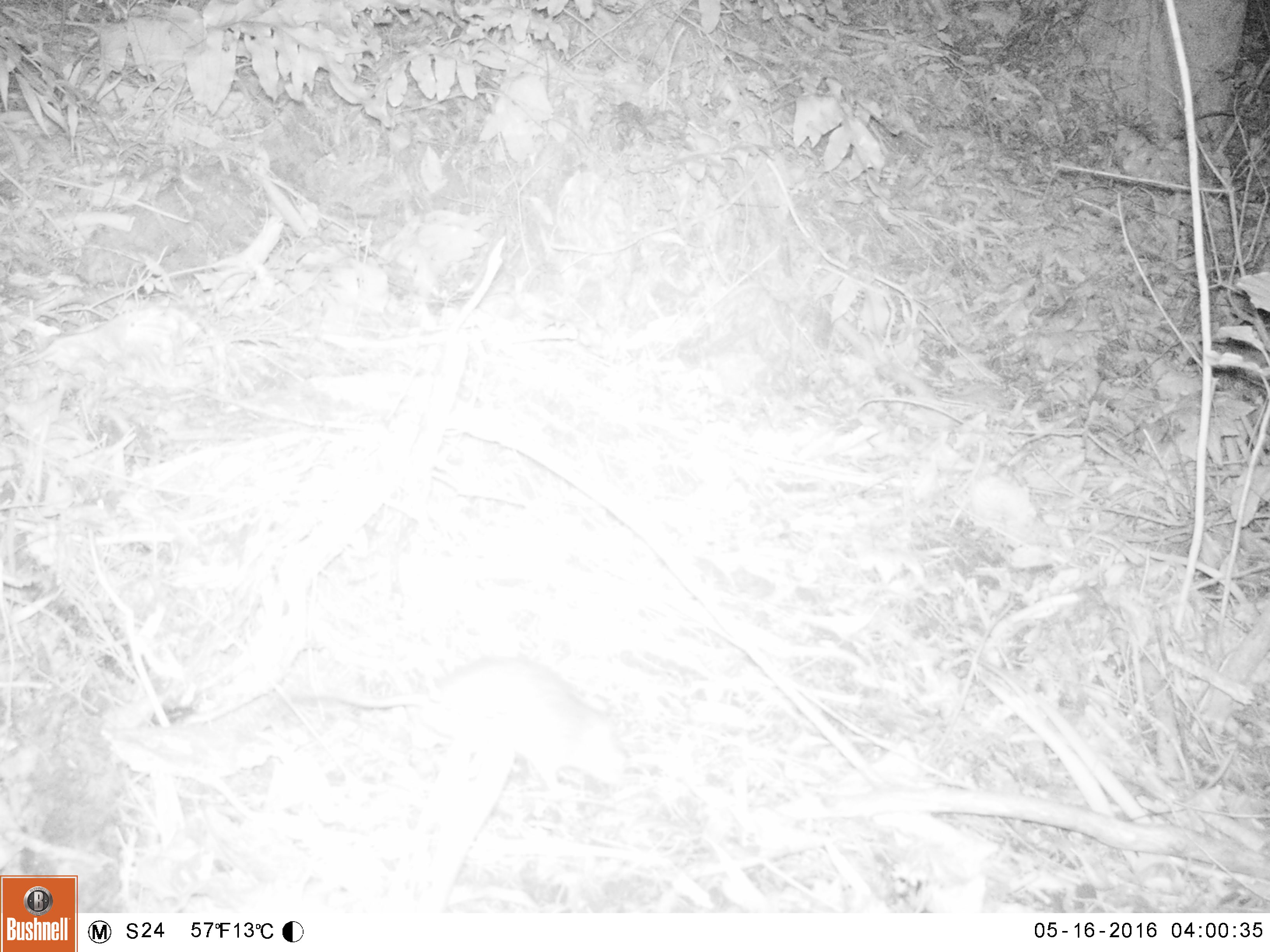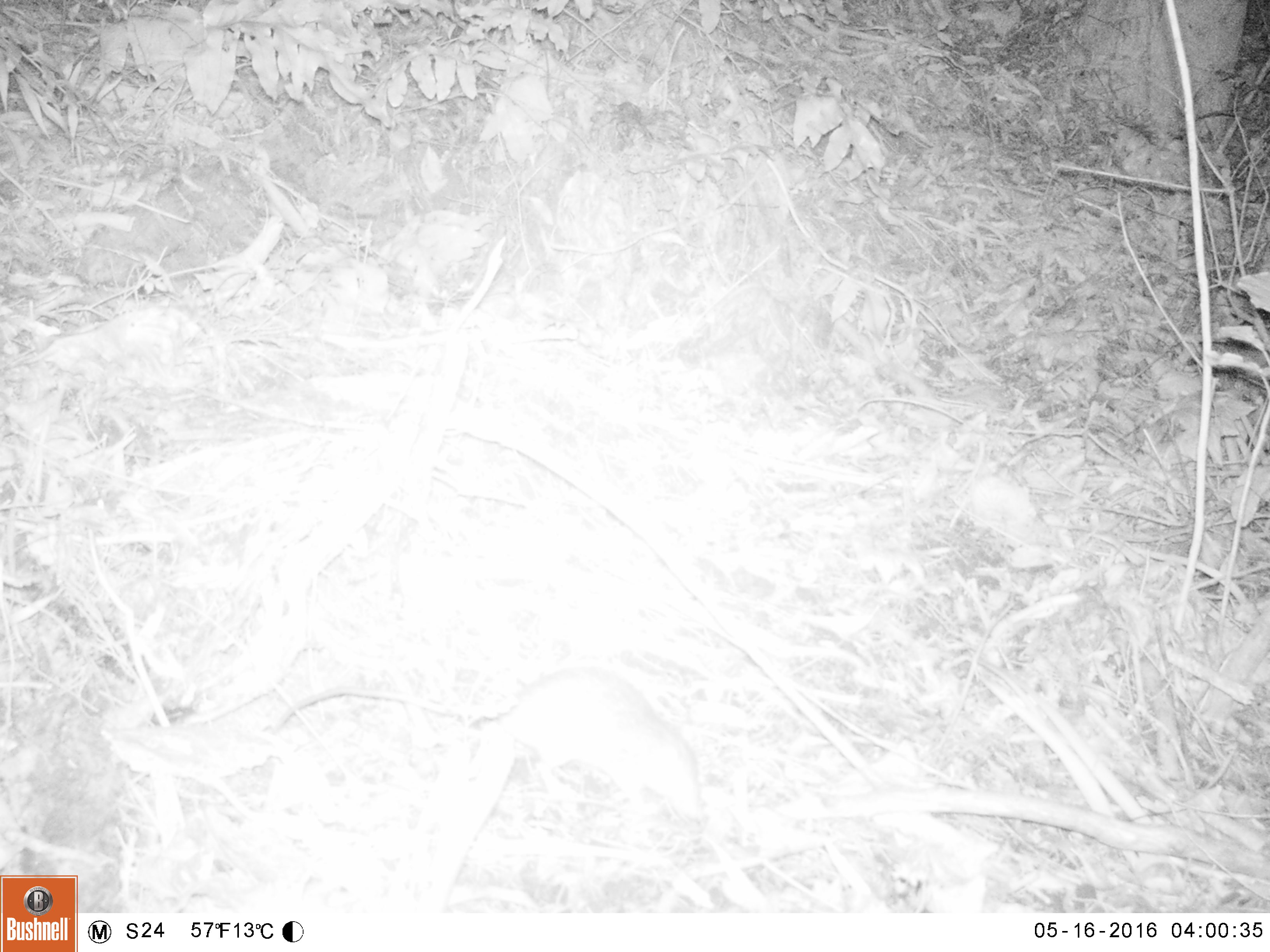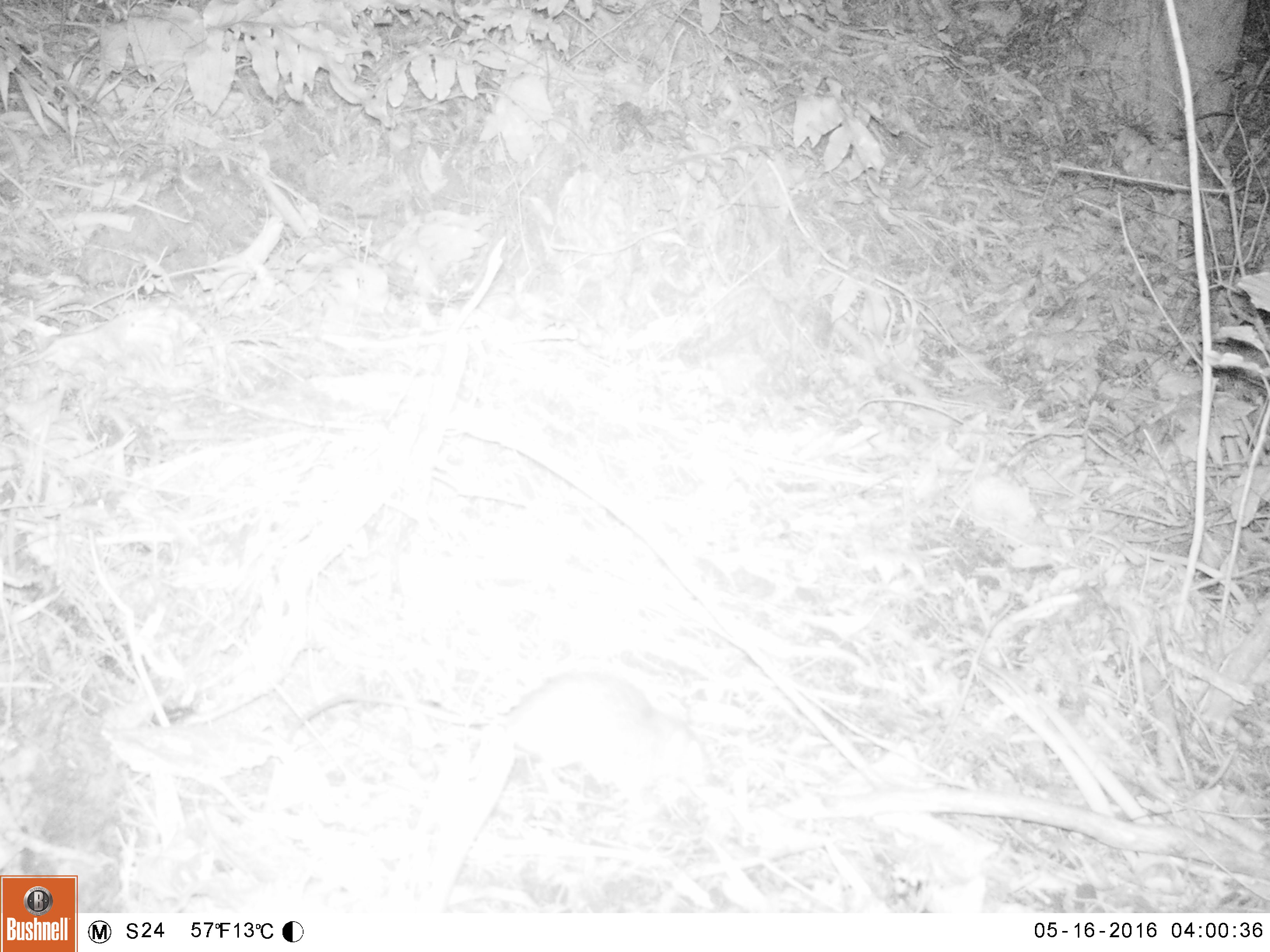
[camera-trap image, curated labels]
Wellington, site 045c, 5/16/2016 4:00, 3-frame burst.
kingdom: Animalia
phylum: Chordata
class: Mammalia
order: Rodentia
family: Muridae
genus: Rattus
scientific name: Rattus norvegicus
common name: norway rat